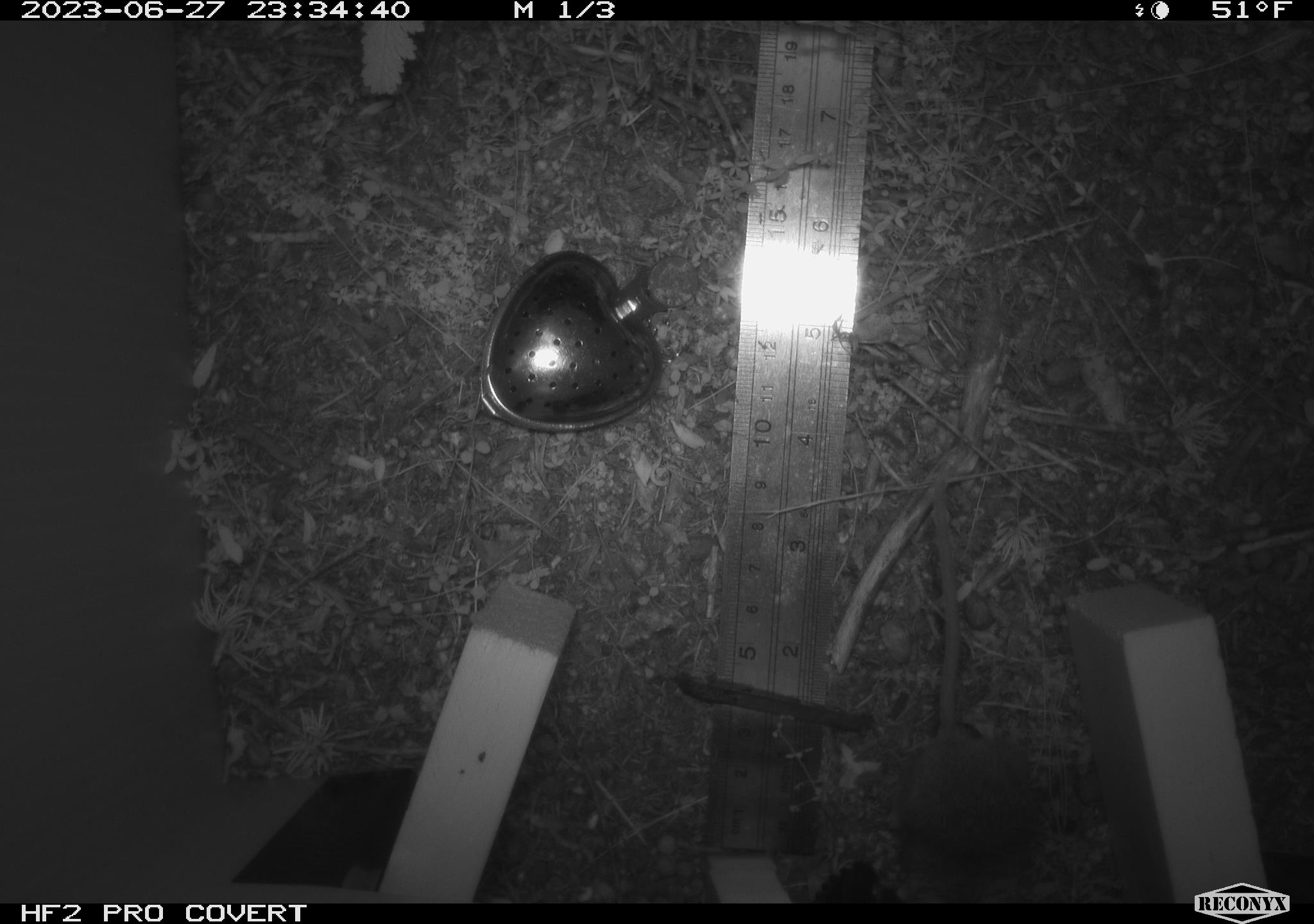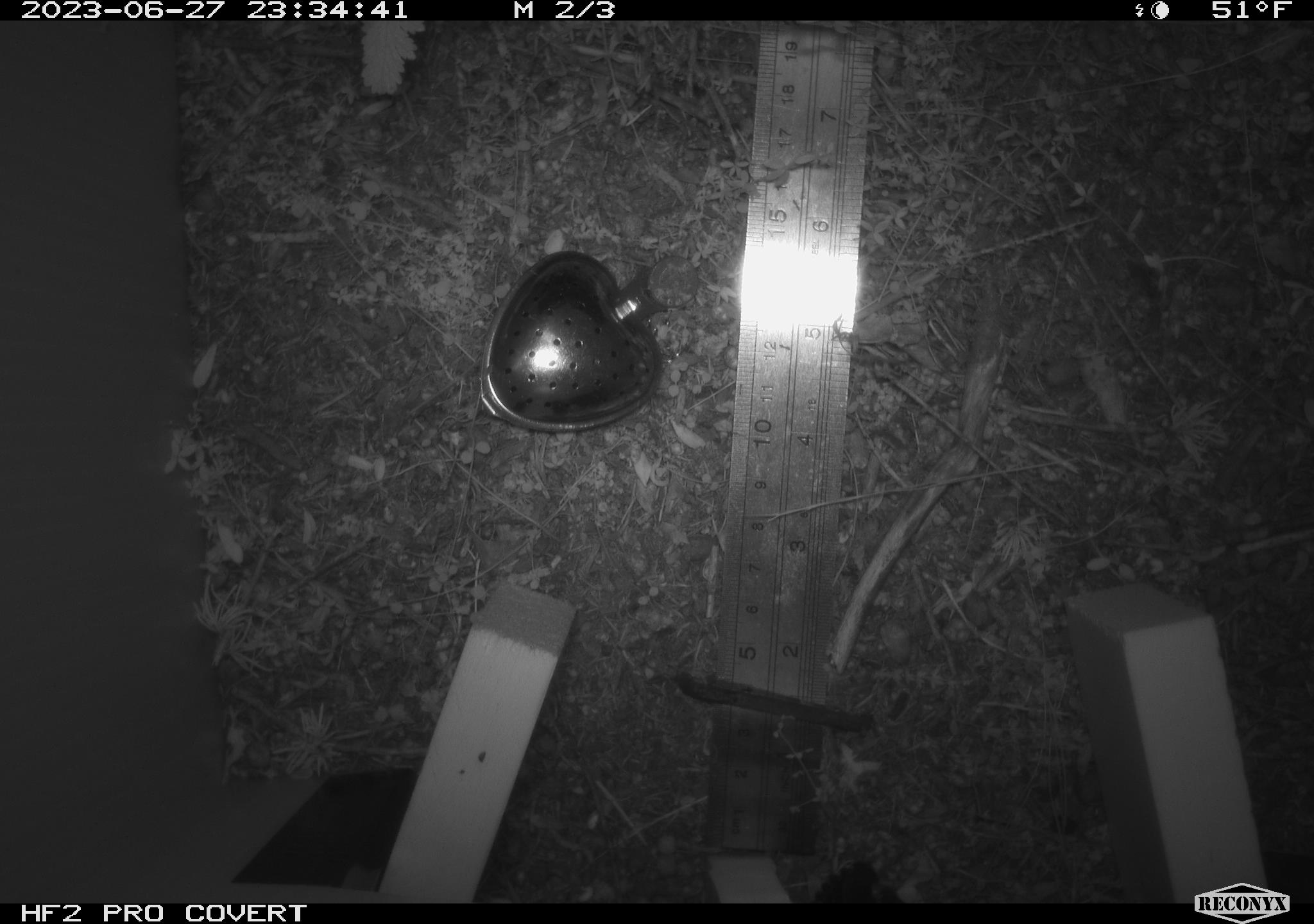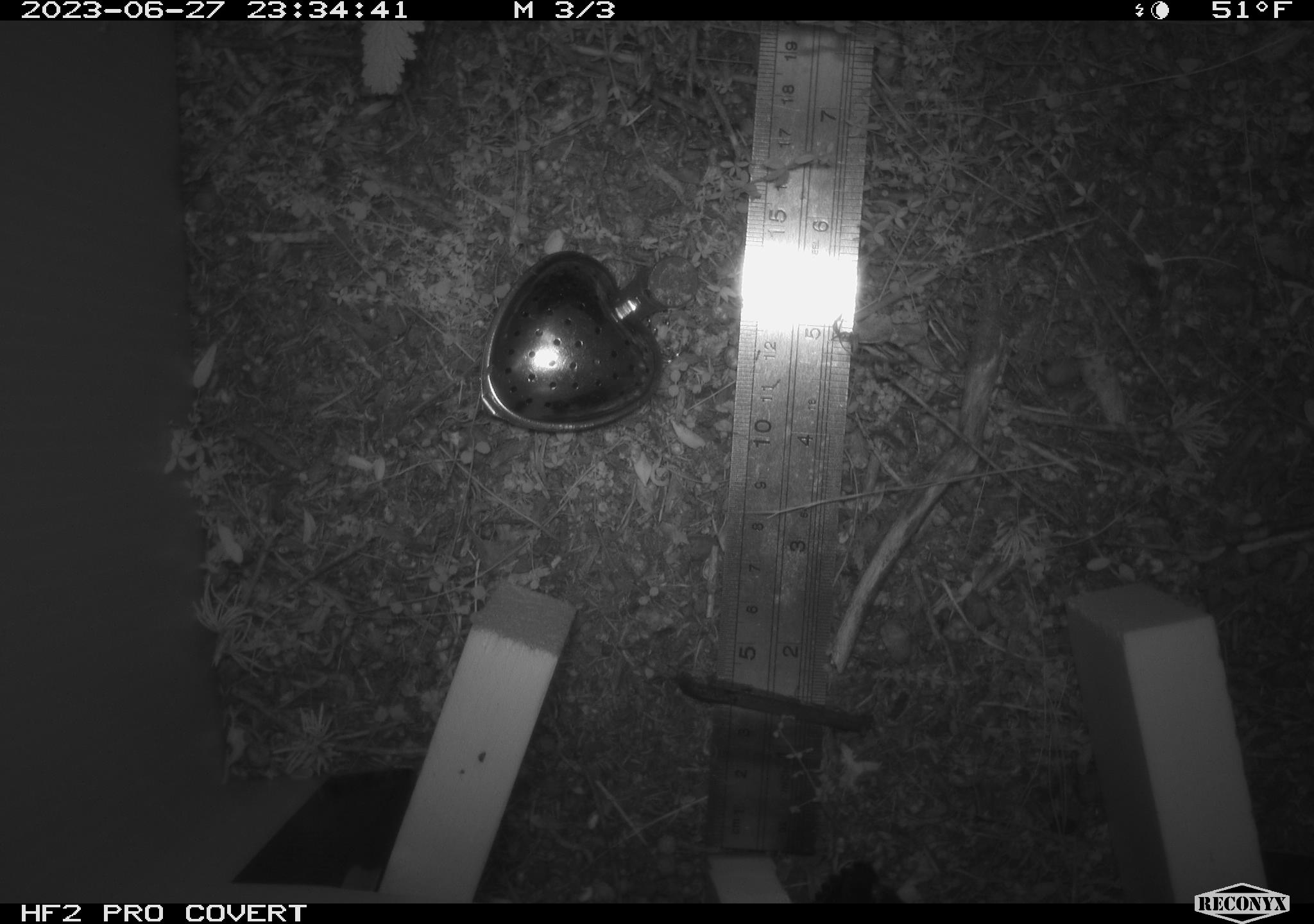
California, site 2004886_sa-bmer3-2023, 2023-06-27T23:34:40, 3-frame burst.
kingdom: Animalia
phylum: Chordata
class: Mammalia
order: Rodentia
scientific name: Rodentia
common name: mouse species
Mouse species (Rodentia).